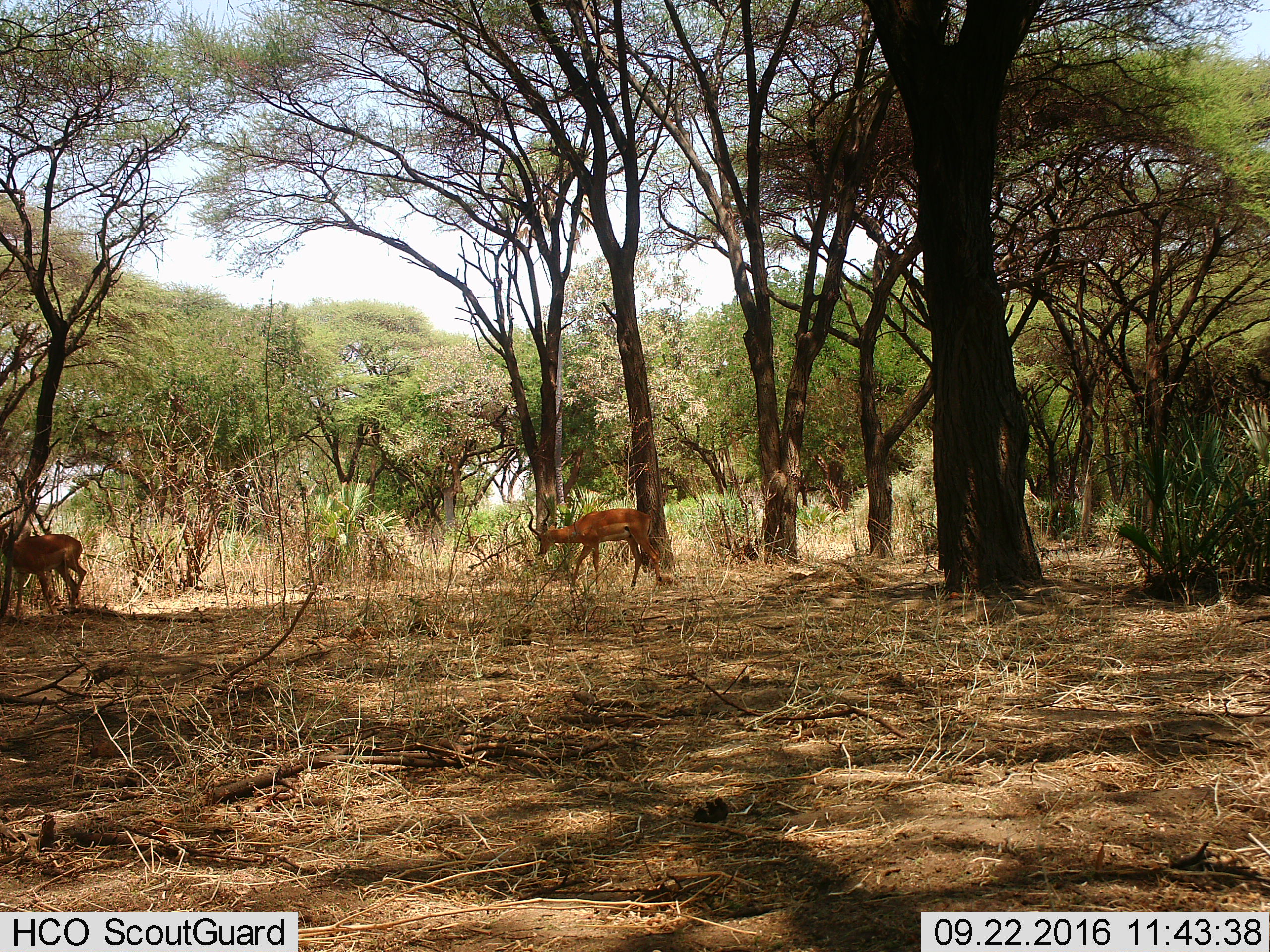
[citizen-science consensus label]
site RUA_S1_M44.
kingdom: Animalia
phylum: Chordata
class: Mammalia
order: Artiodactyla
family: Bovidae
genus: Aepyceros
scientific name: Aepyceros melampus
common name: impala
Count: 2.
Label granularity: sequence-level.